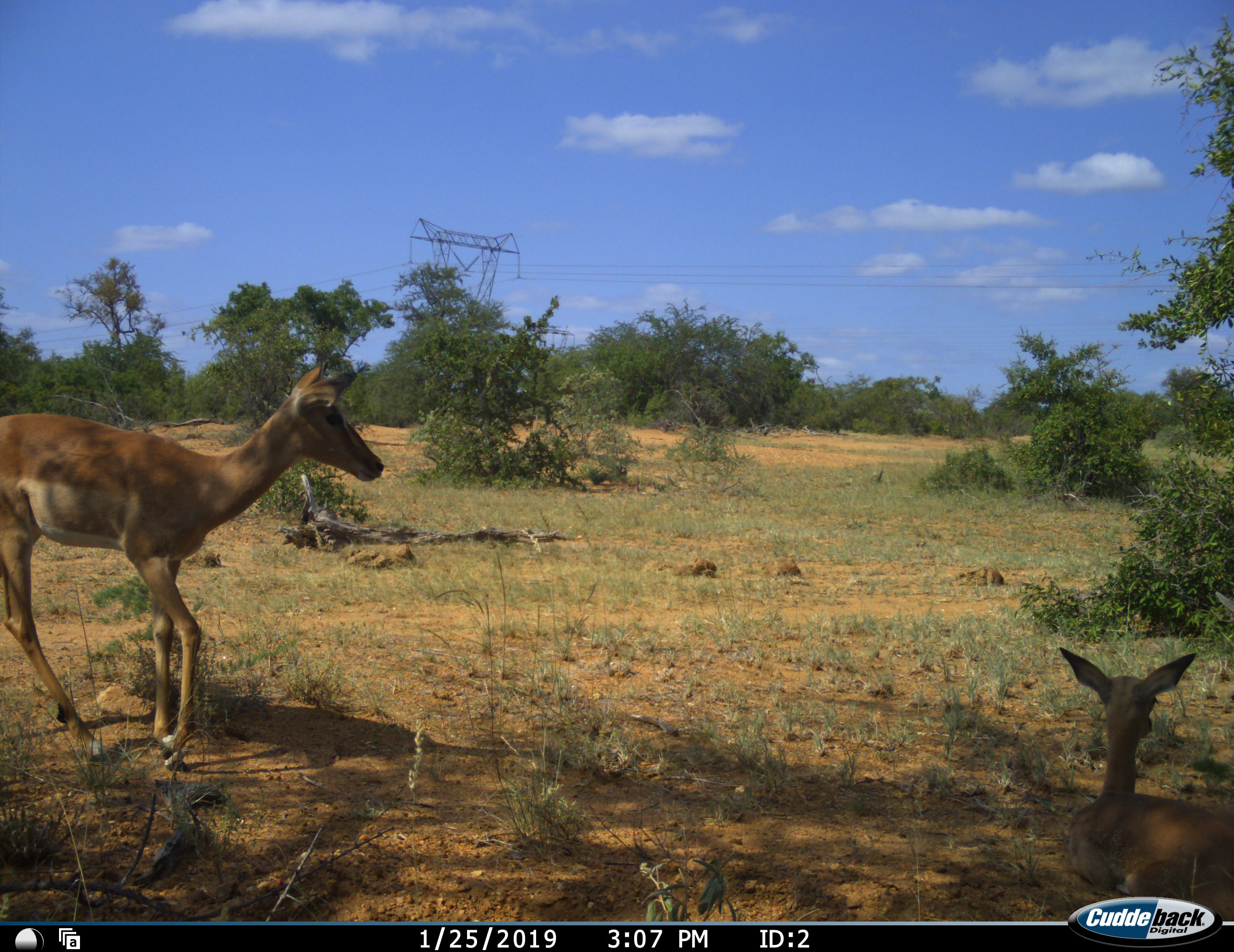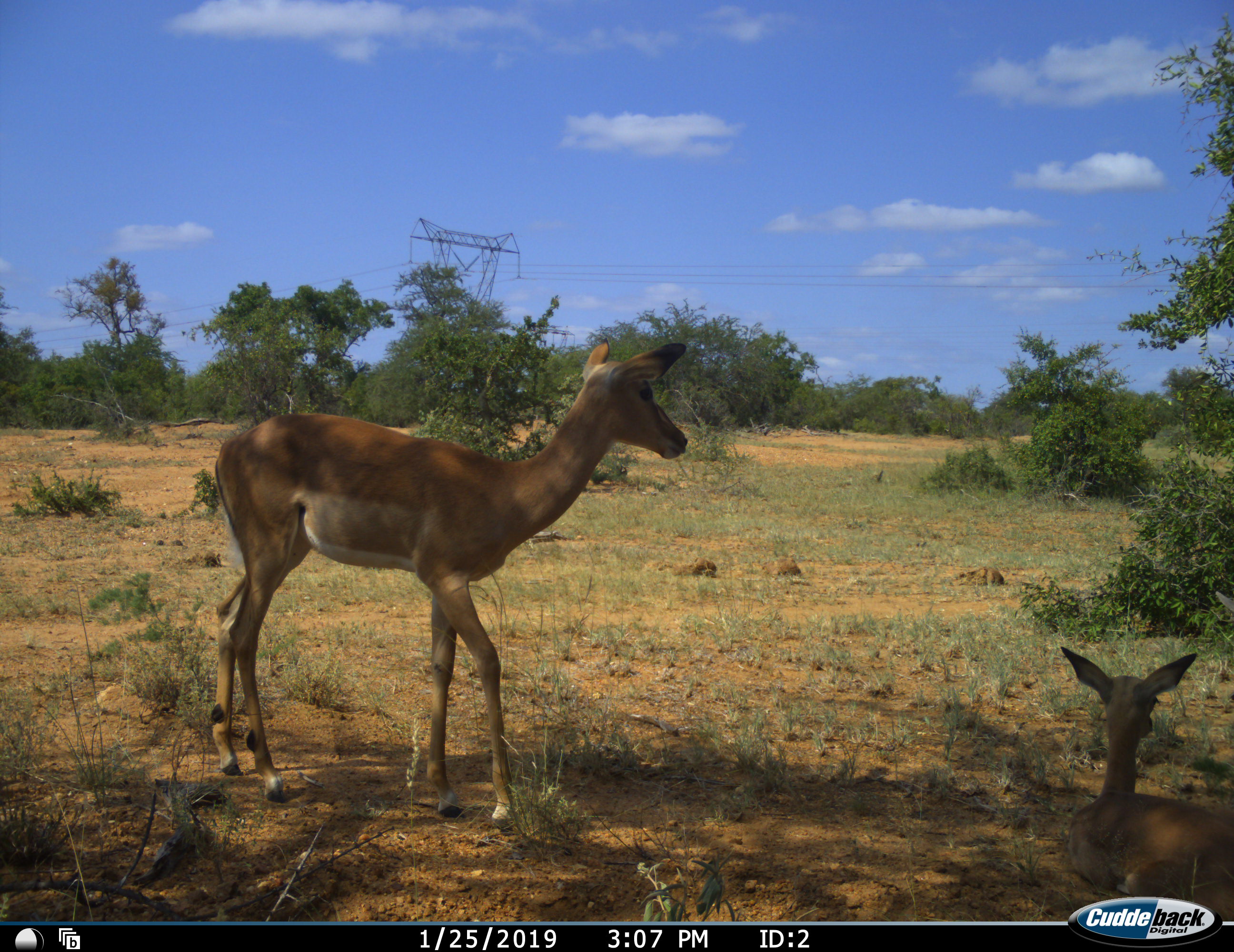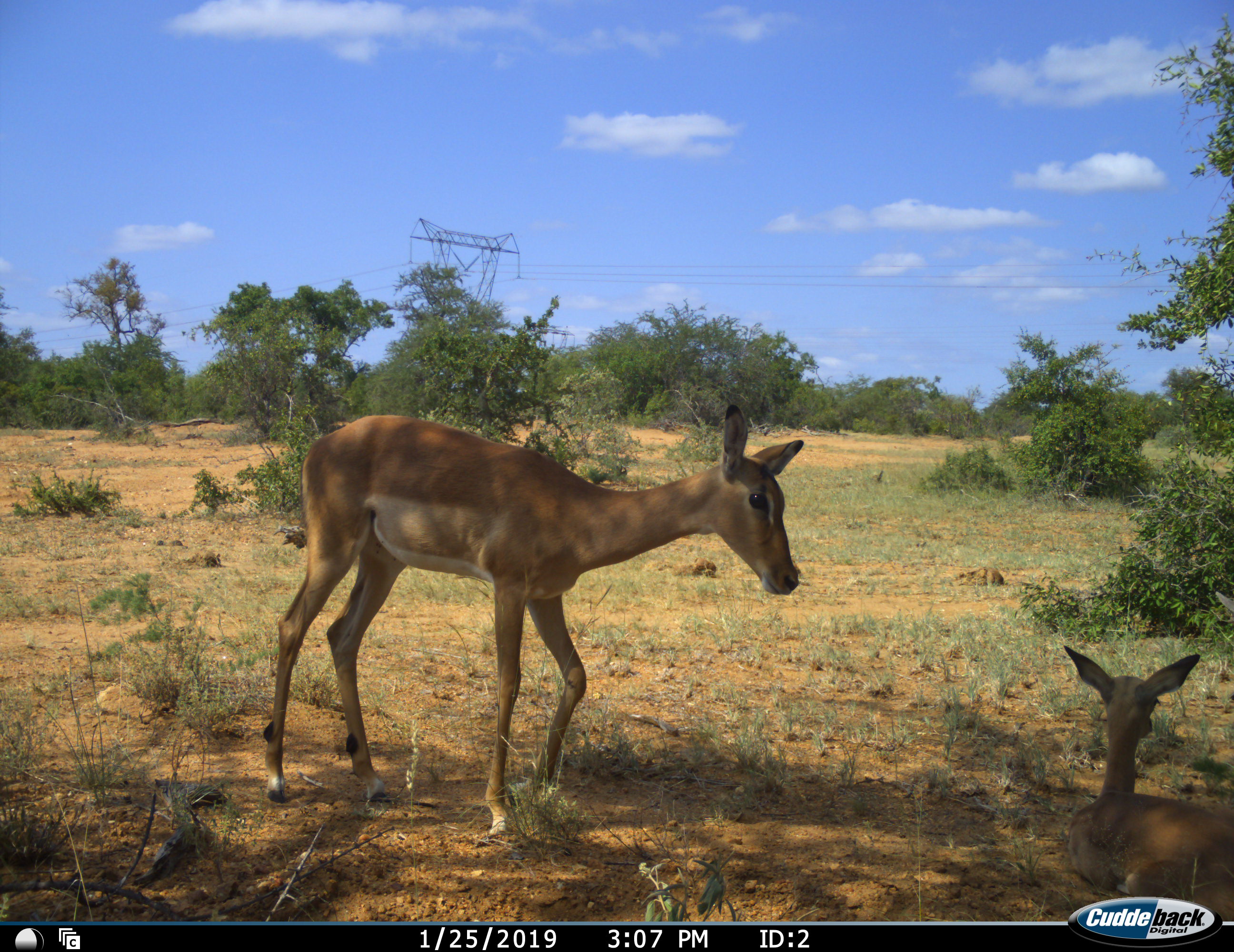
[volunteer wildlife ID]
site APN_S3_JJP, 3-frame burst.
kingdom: Animalia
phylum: Chordata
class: Mammalia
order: Artiodactyla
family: Bovidae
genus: Aepyceros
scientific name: Aepyceros melampus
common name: impala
Impala (Aepyceros melampus), count 2. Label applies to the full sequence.